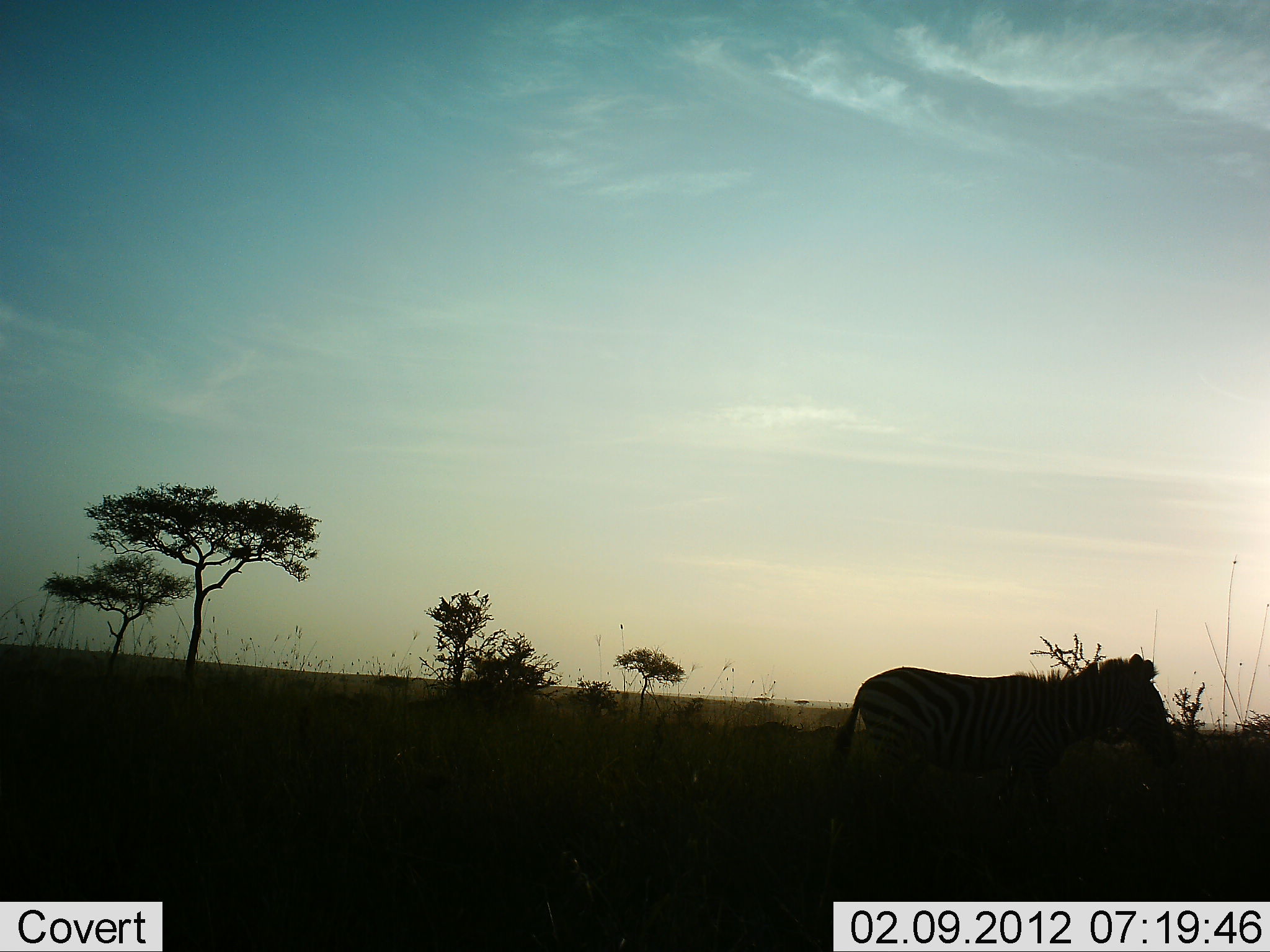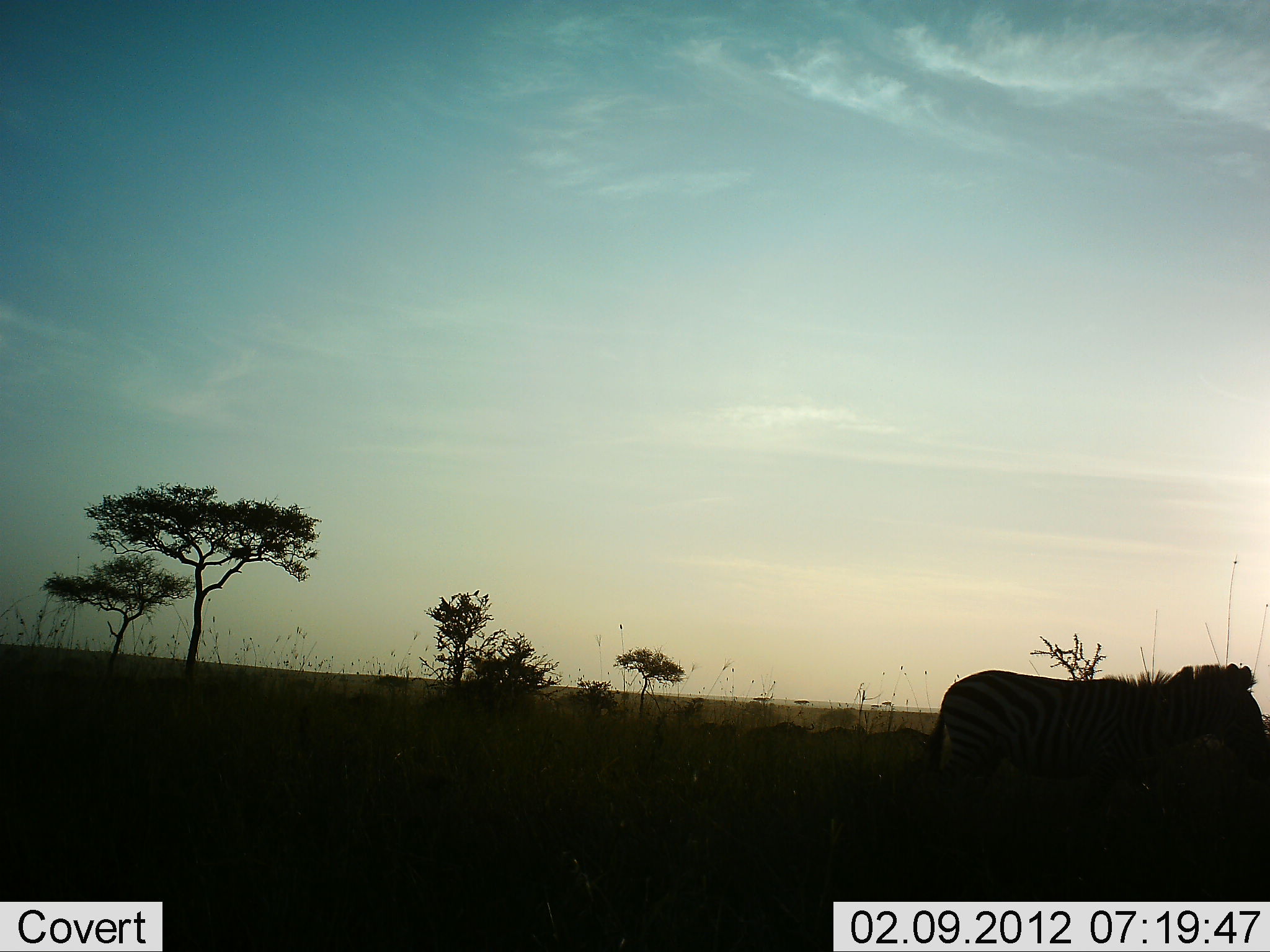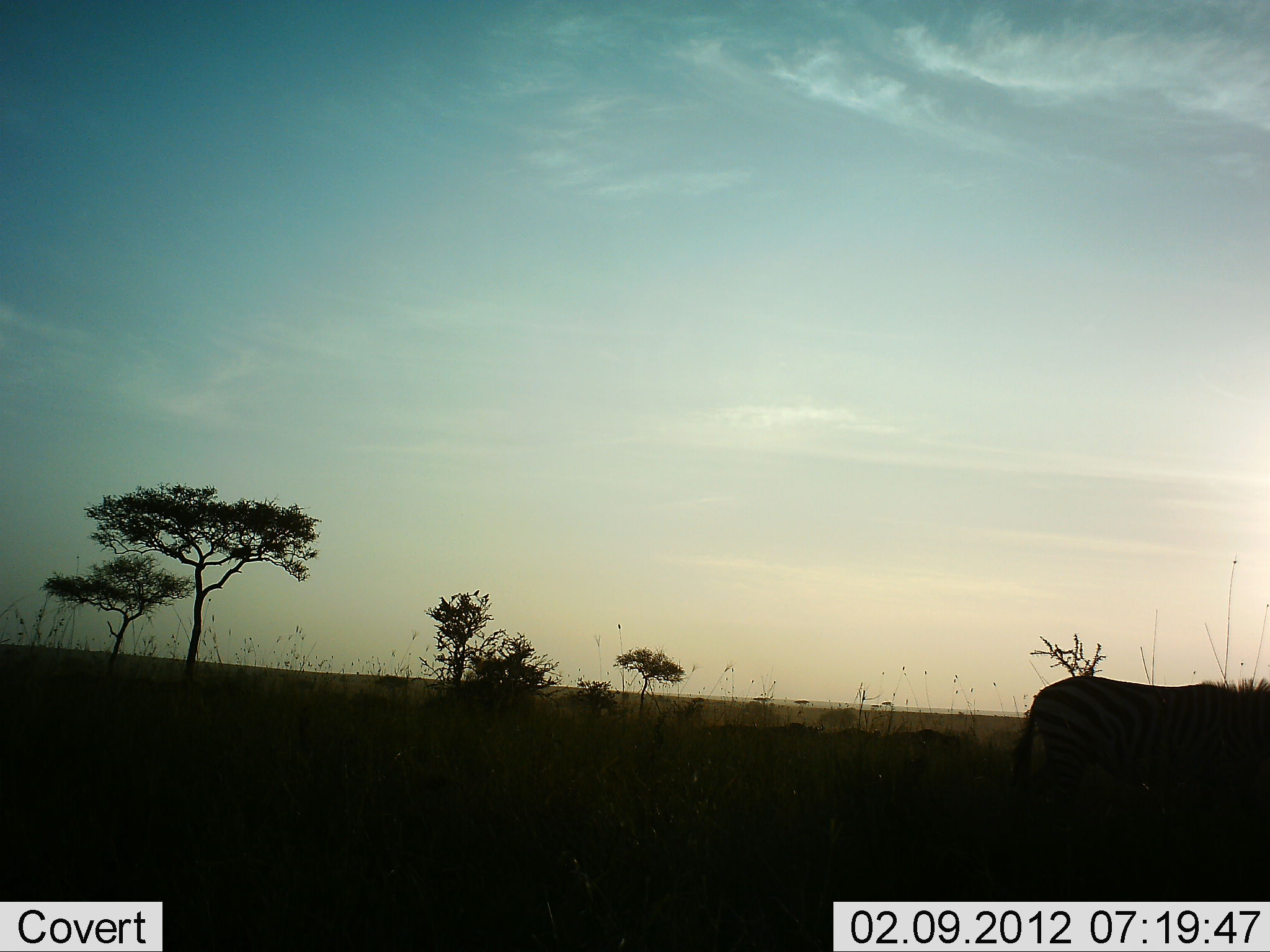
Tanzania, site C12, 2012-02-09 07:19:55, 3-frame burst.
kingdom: Animalia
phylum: Chordata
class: Mammalia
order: Perissodactyla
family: Equidae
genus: Equus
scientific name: Equus quagga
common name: plains zebra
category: zebra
Zebra (plains zebra) (Equus quagga), count 1. Behavior (volunteer vote fractions): standing 14%, resting 0%, moving 86%, interacting 0%. Young present (vote fraction): 0%. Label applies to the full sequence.